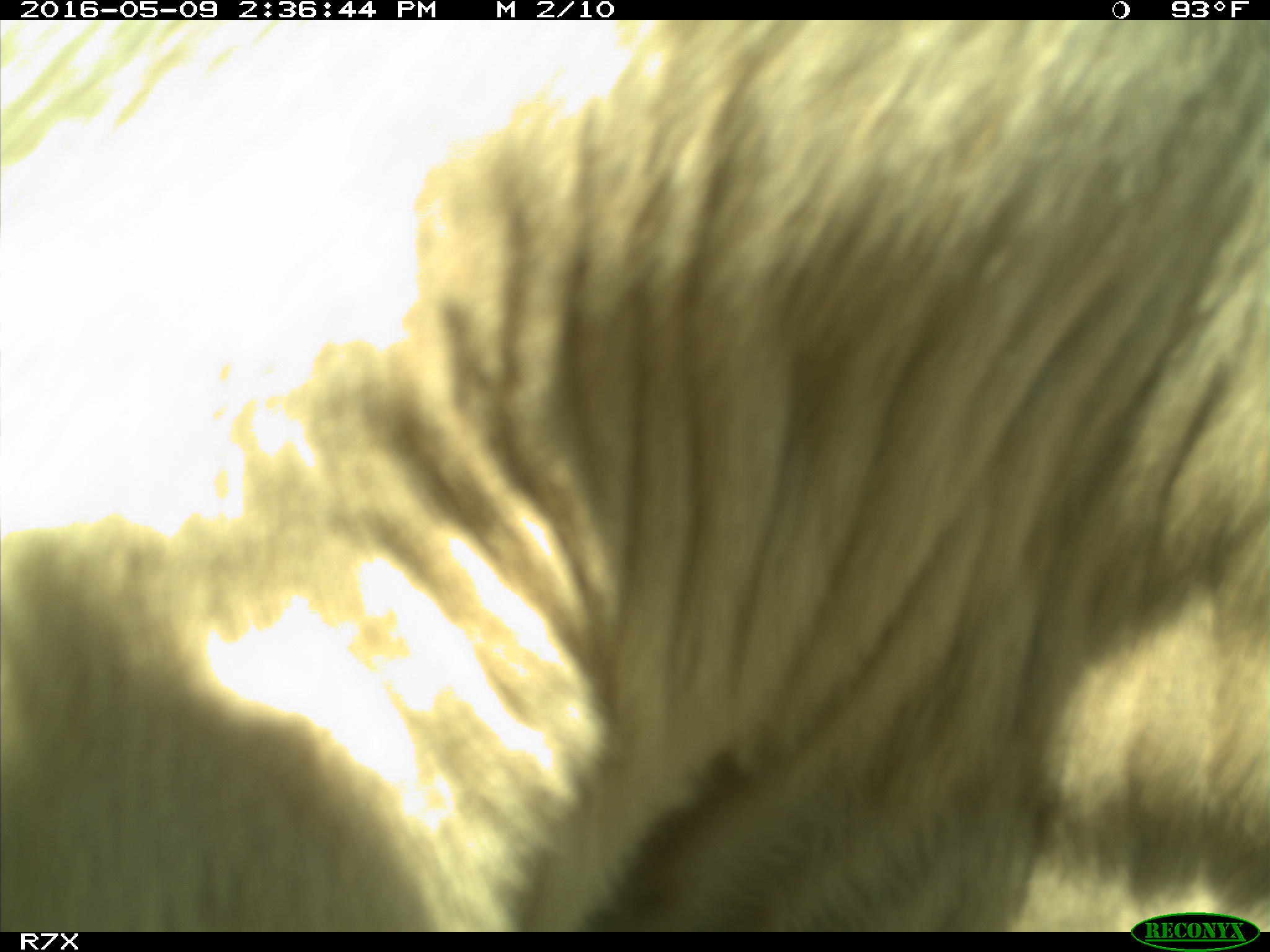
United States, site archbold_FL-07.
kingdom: Animalia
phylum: Chordata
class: Mammalia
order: Artiodactyla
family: Bovidae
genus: Bos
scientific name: Bos taurus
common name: domestic cow